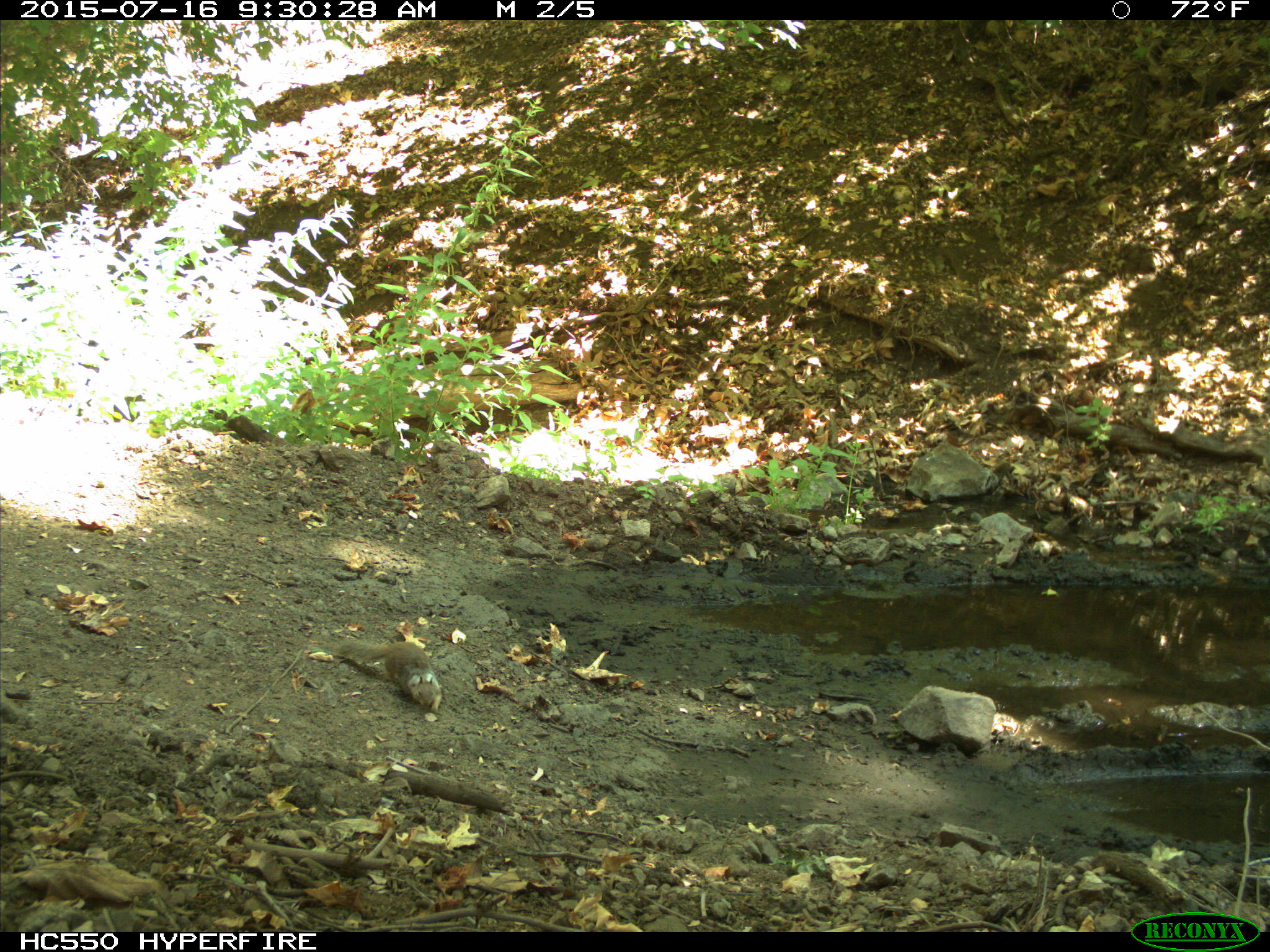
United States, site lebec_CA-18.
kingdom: Animalia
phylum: Chordata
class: Mammalia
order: Rodentia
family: Sciuridae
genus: Otospermophilus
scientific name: Otospermophilus beecheyi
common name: california ground squirrel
Otospermophilus beecheyi (california ground squirrel).